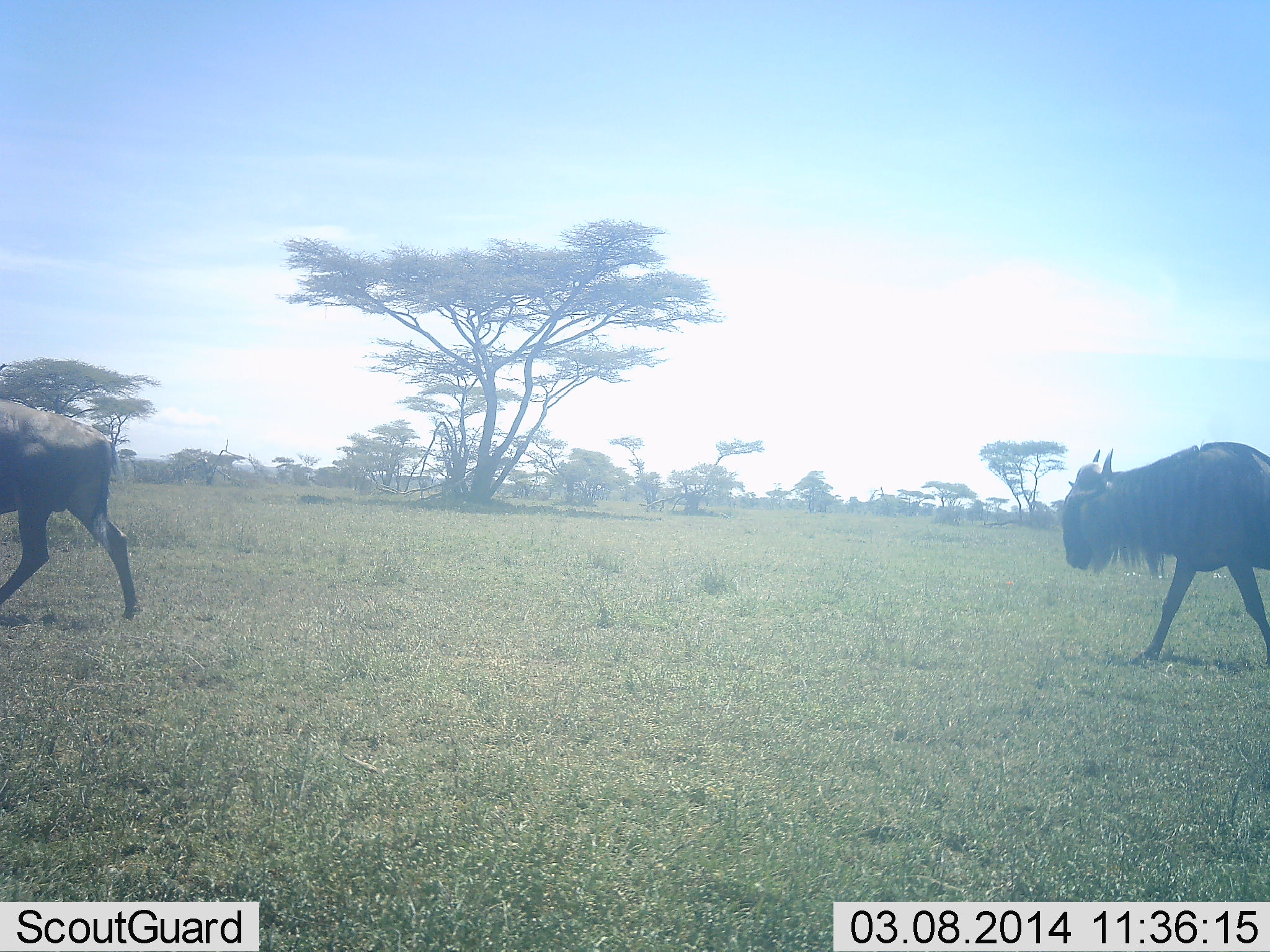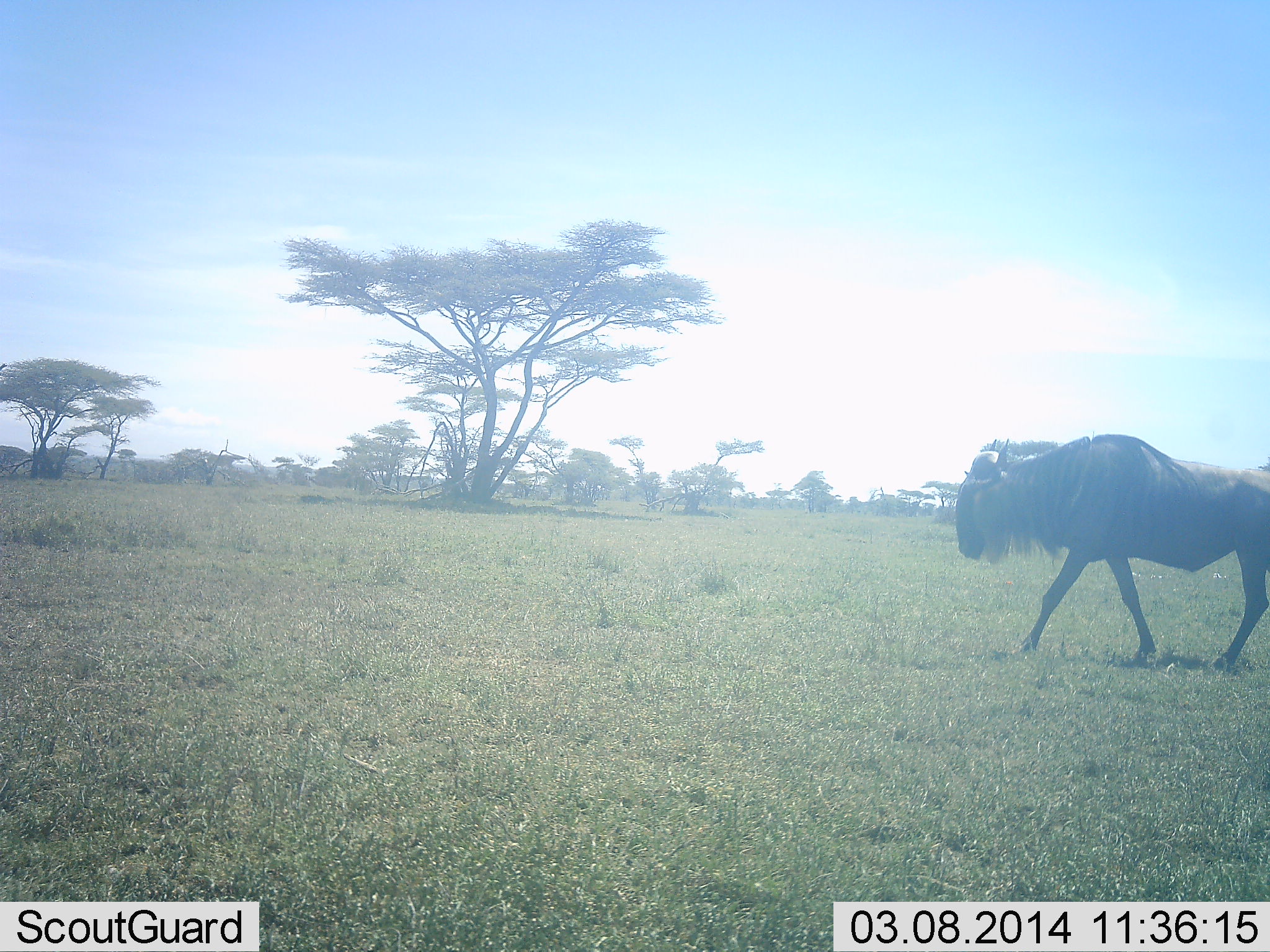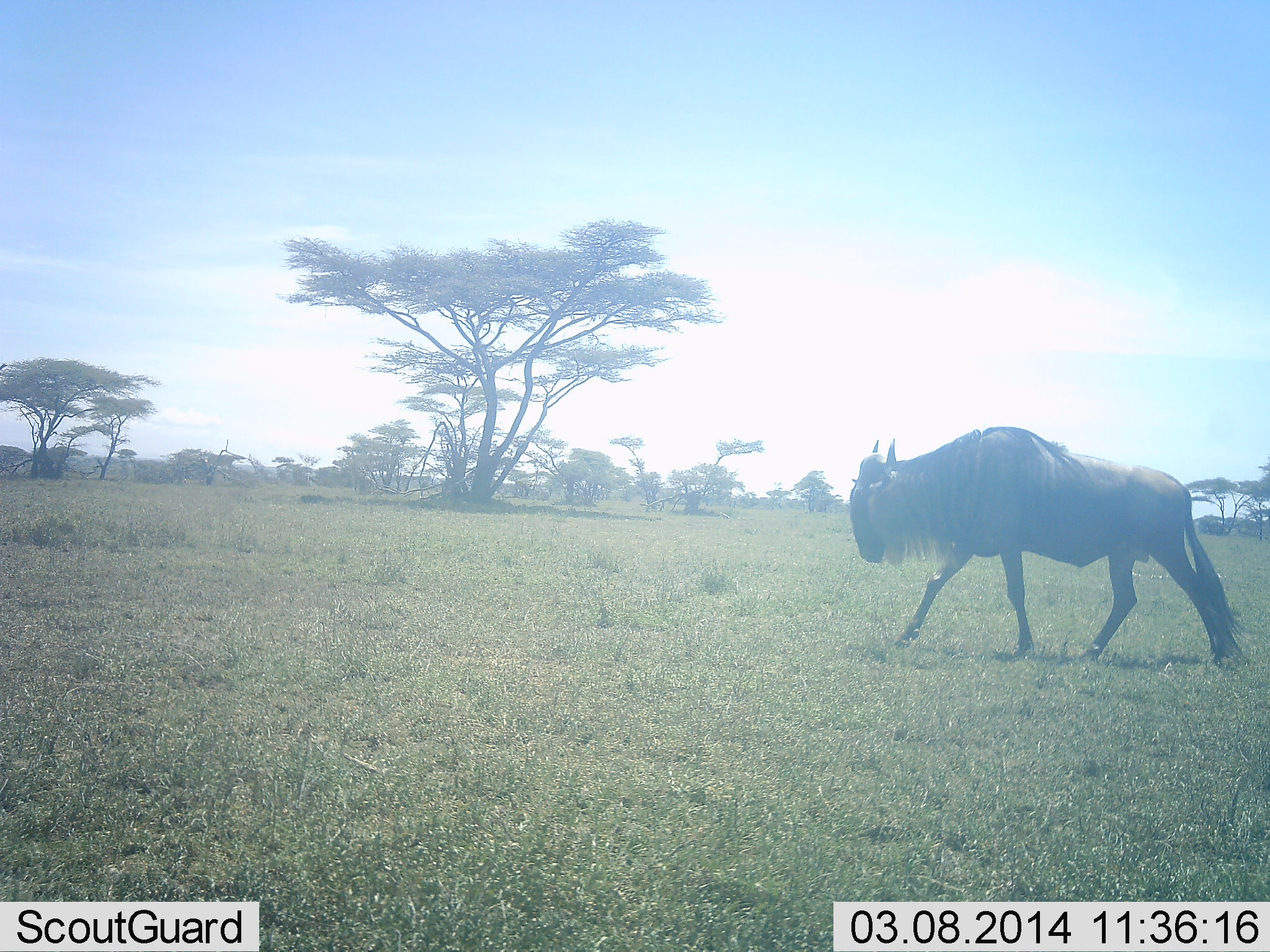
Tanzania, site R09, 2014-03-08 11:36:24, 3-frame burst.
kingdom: Animalia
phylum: Chordata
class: Mammalia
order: Artiodactyla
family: Bovidae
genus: Connochaetes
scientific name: Connochaetes taurinus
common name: blue wildebeest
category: wildebeest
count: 2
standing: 0%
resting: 0%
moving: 100%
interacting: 0%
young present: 0%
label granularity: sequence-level